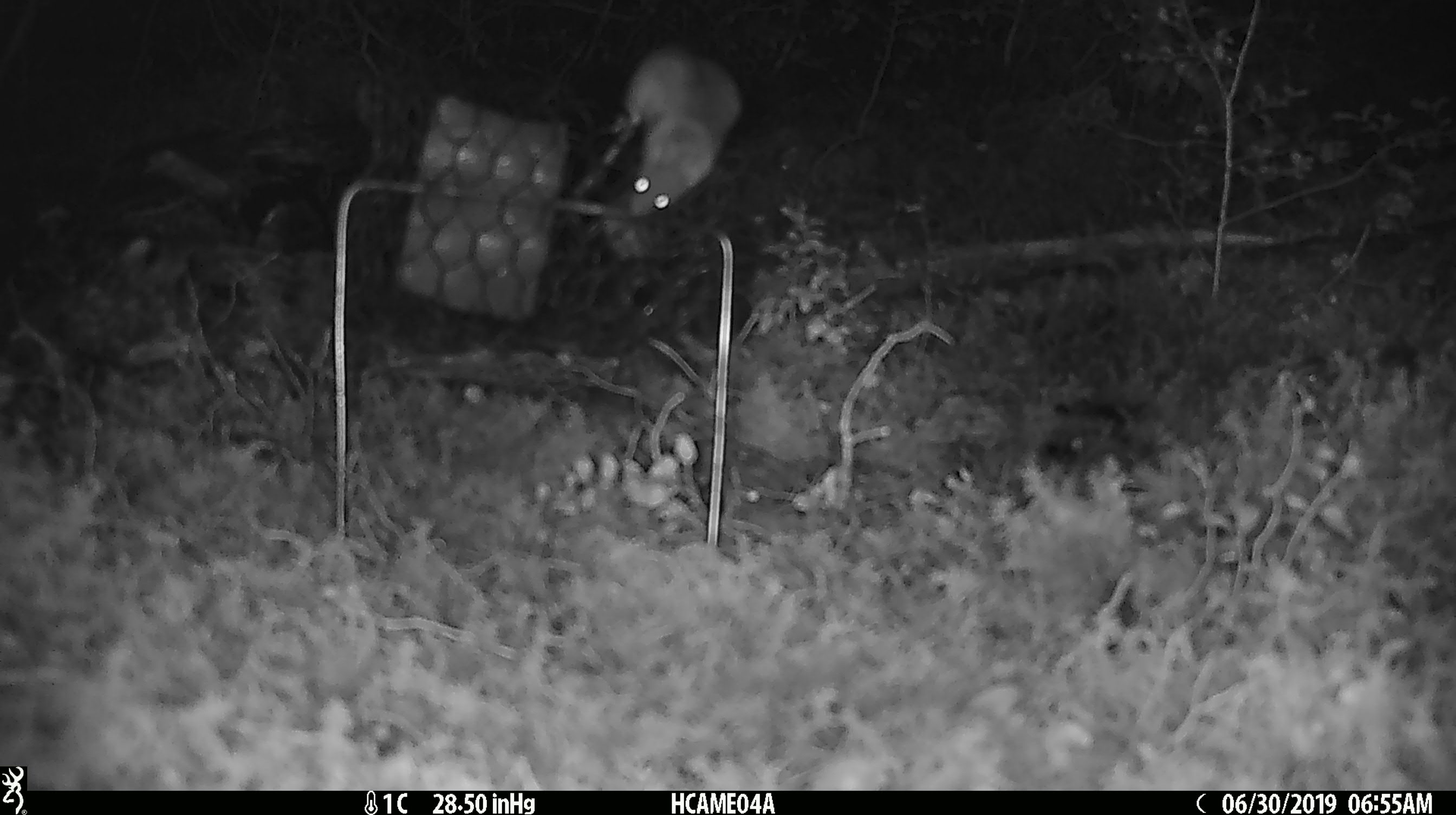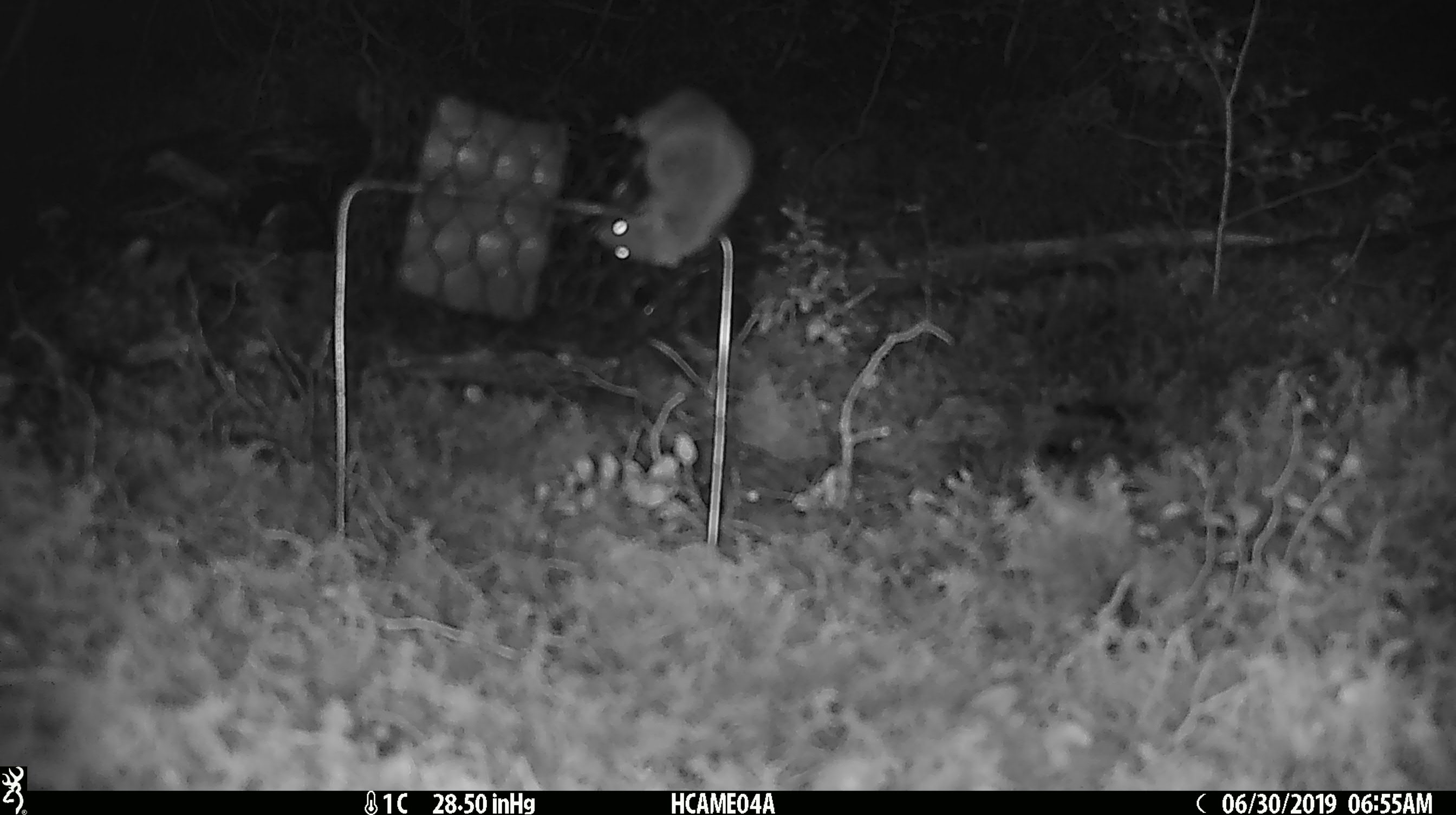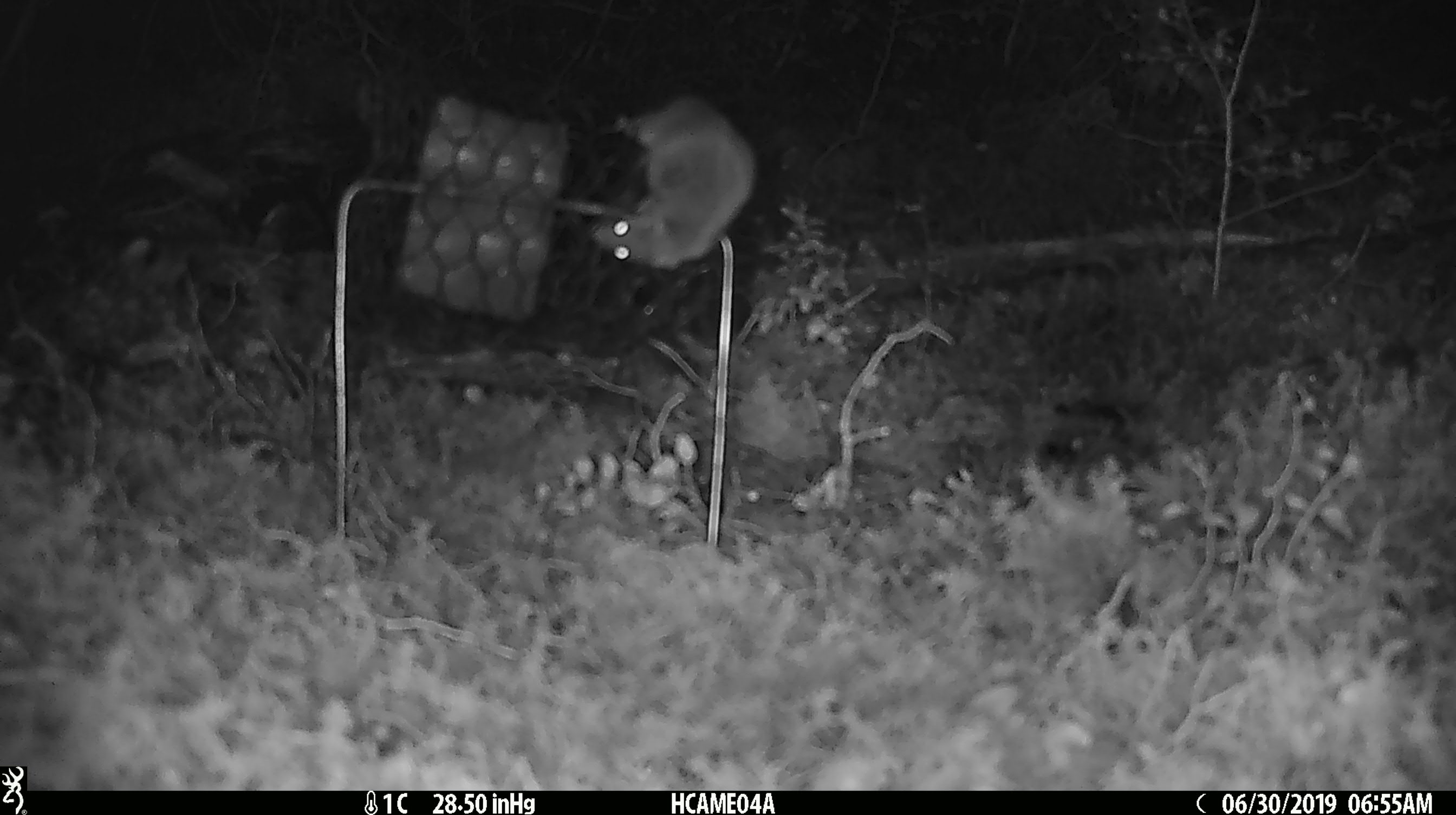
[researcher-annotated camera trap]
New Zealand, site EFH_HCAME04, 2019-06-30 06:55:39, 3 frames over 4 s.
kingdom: Animalia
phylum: Chordata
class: Mammalia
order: Rodentia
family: Muridae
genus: Mus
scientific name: Mus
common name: mouse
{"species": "mouse (Mus)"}